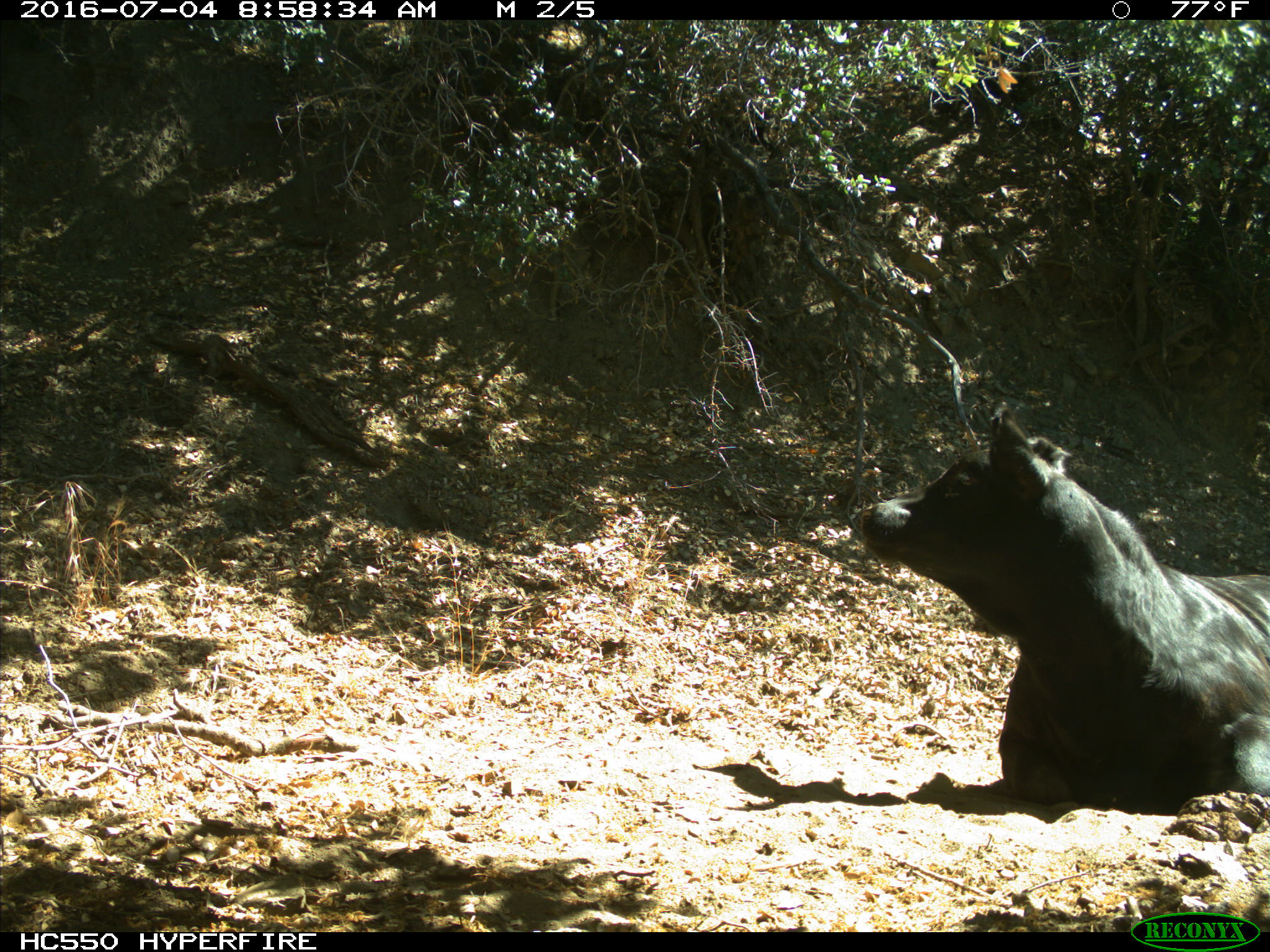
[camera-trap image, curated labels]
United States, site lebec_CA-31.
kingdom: Animalia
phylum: Chordata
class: Mammalia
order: Artiodactyla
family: Bovidae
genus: Bos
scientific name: Bos taurus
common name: domestic cow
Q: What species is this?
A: Bos taurus (domestic cow).